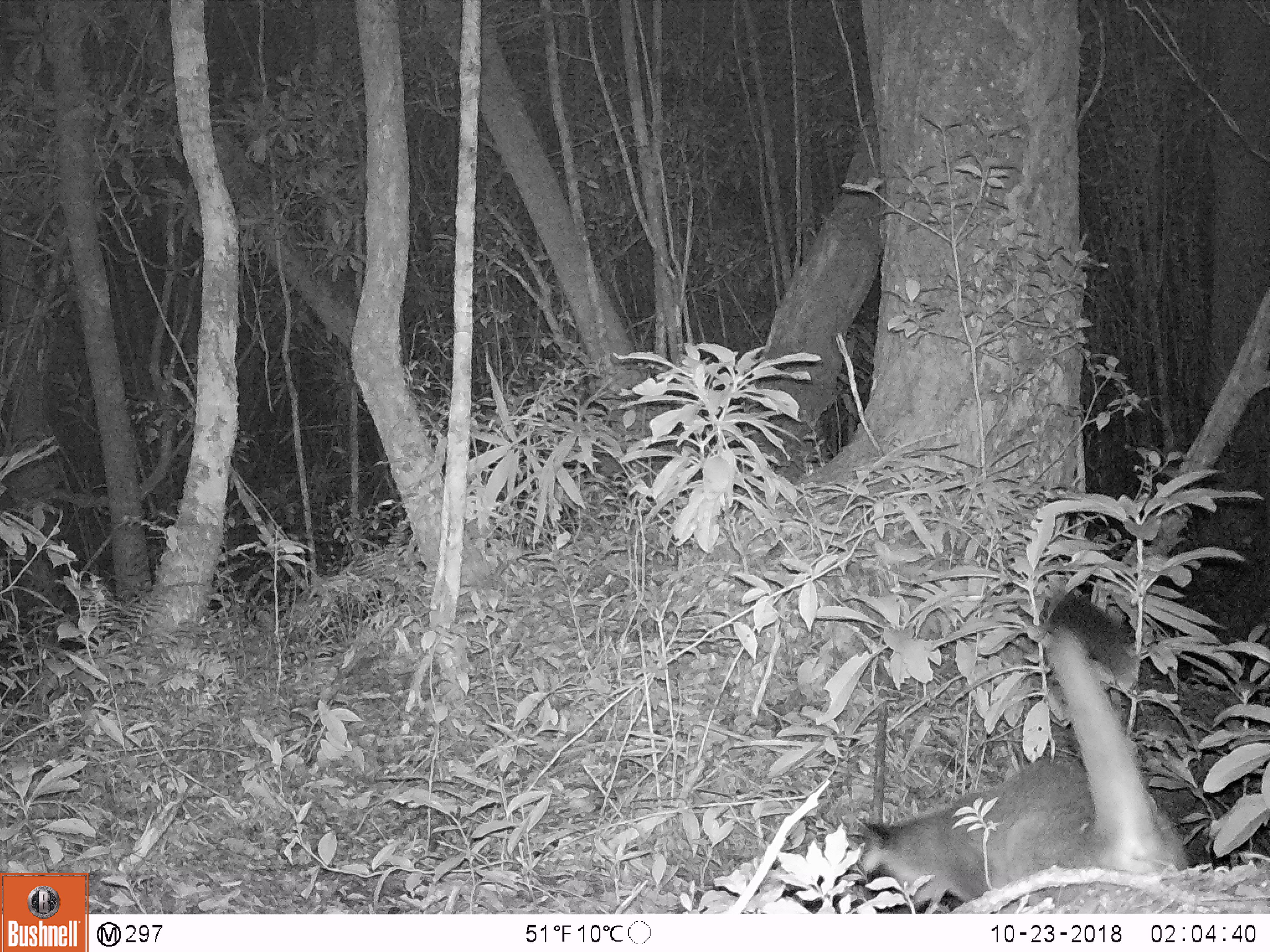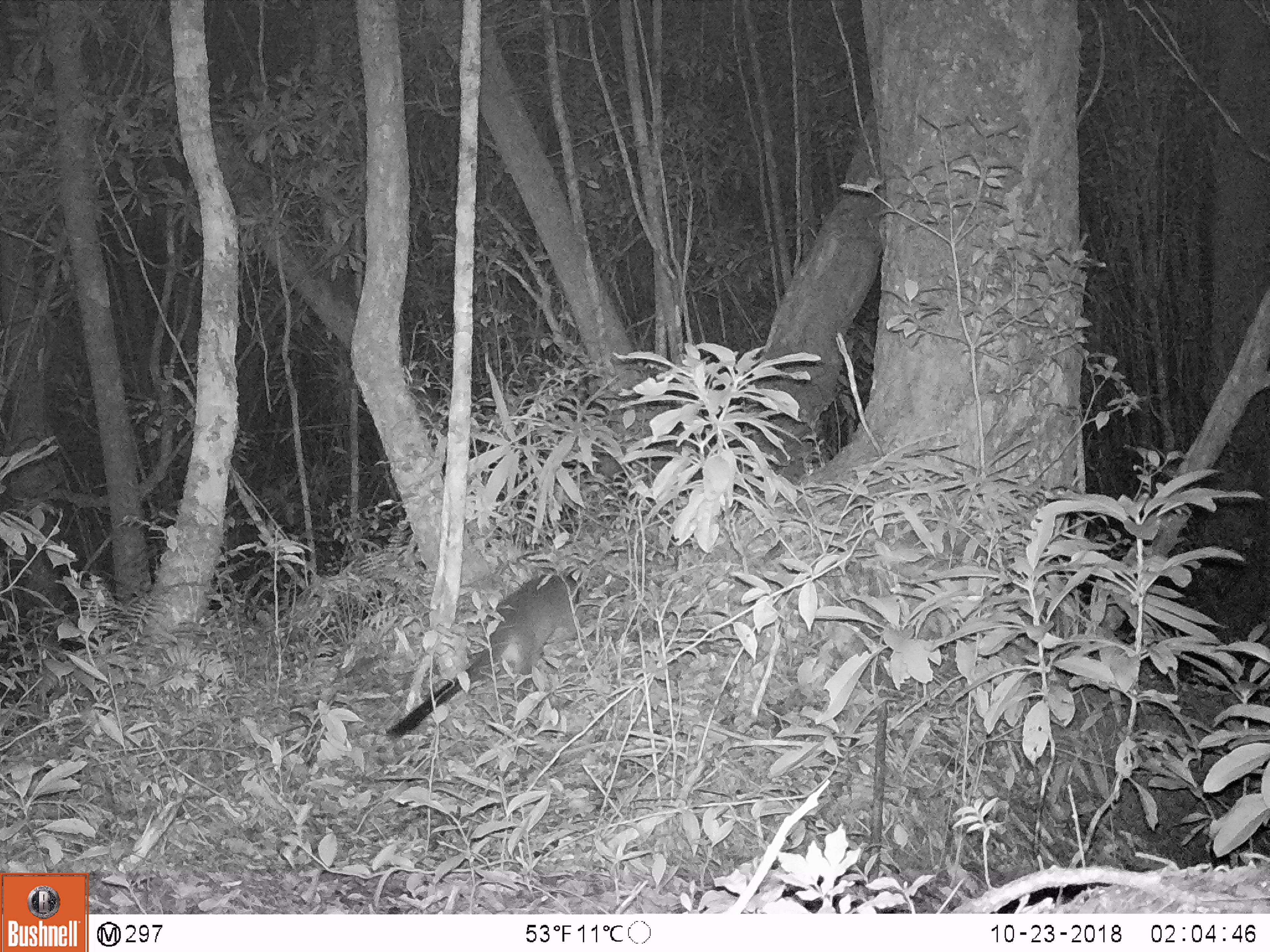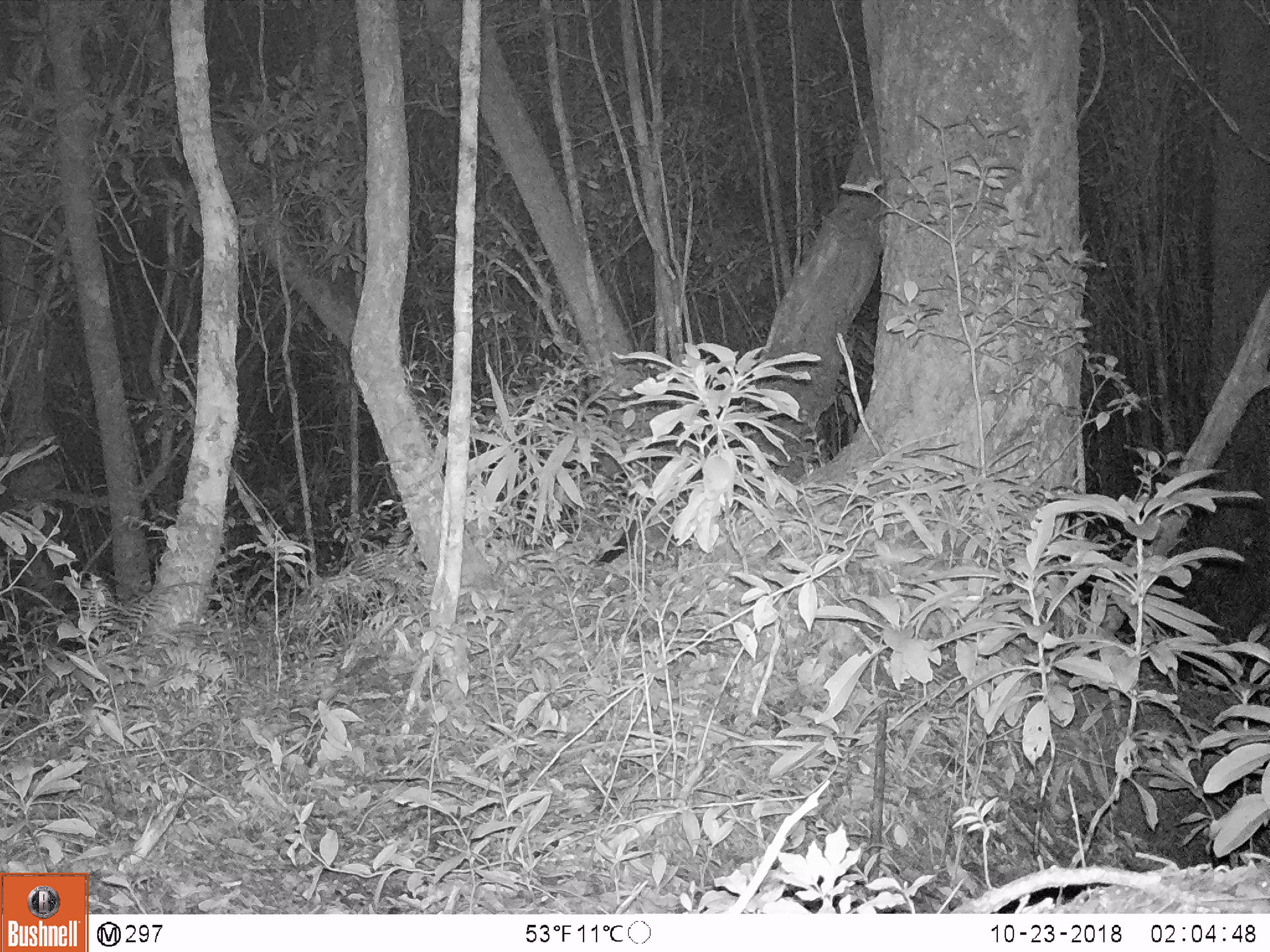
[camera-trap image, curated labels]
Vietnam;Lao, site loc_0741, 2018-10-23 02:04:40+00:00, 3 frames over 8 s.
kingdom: Animalia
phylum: Chordata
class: Mammalia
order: Carnivora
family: Viverridae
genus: Paguma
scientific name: Paguma larvata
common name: masked palm civet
Masked palm civet (Paguma larvata). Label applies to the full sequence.